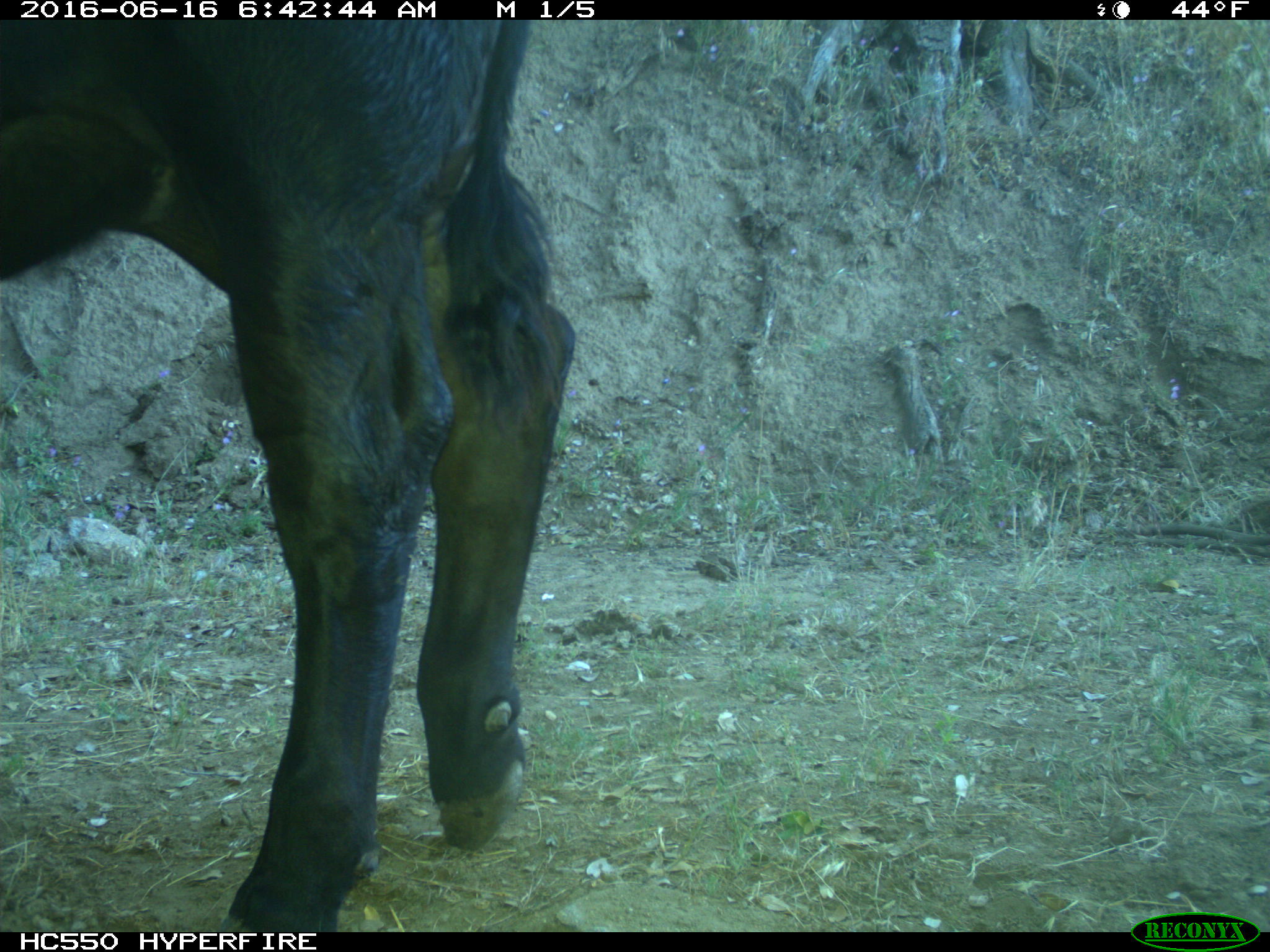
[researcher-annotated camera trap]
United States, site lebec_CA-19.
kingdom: Animalia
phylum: Chordata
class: Mammalia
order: Artiodactyla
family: Bovidae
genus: Bos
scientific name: Bos taurus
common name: domestic cow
Bos taurus (domestic cow).